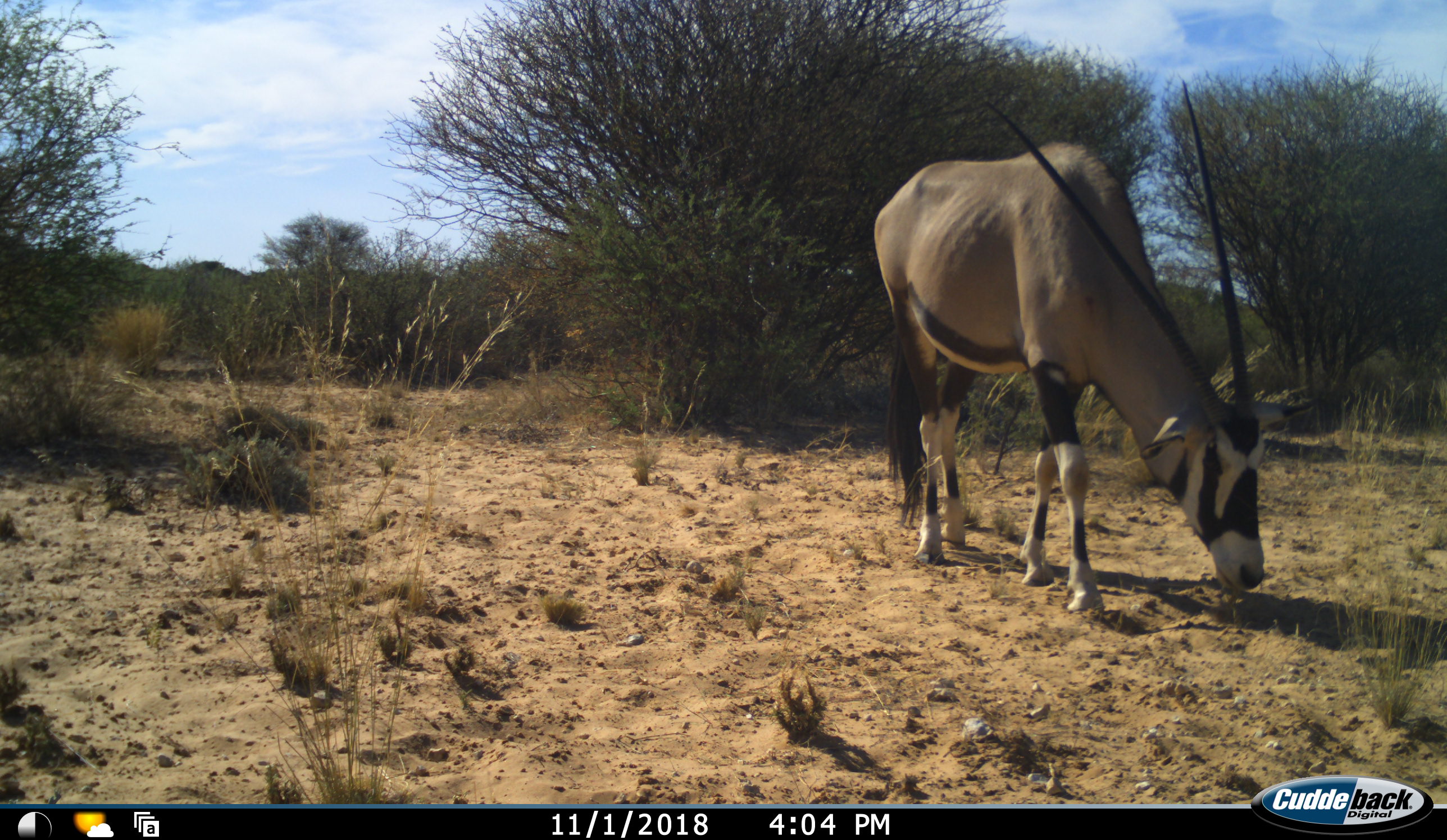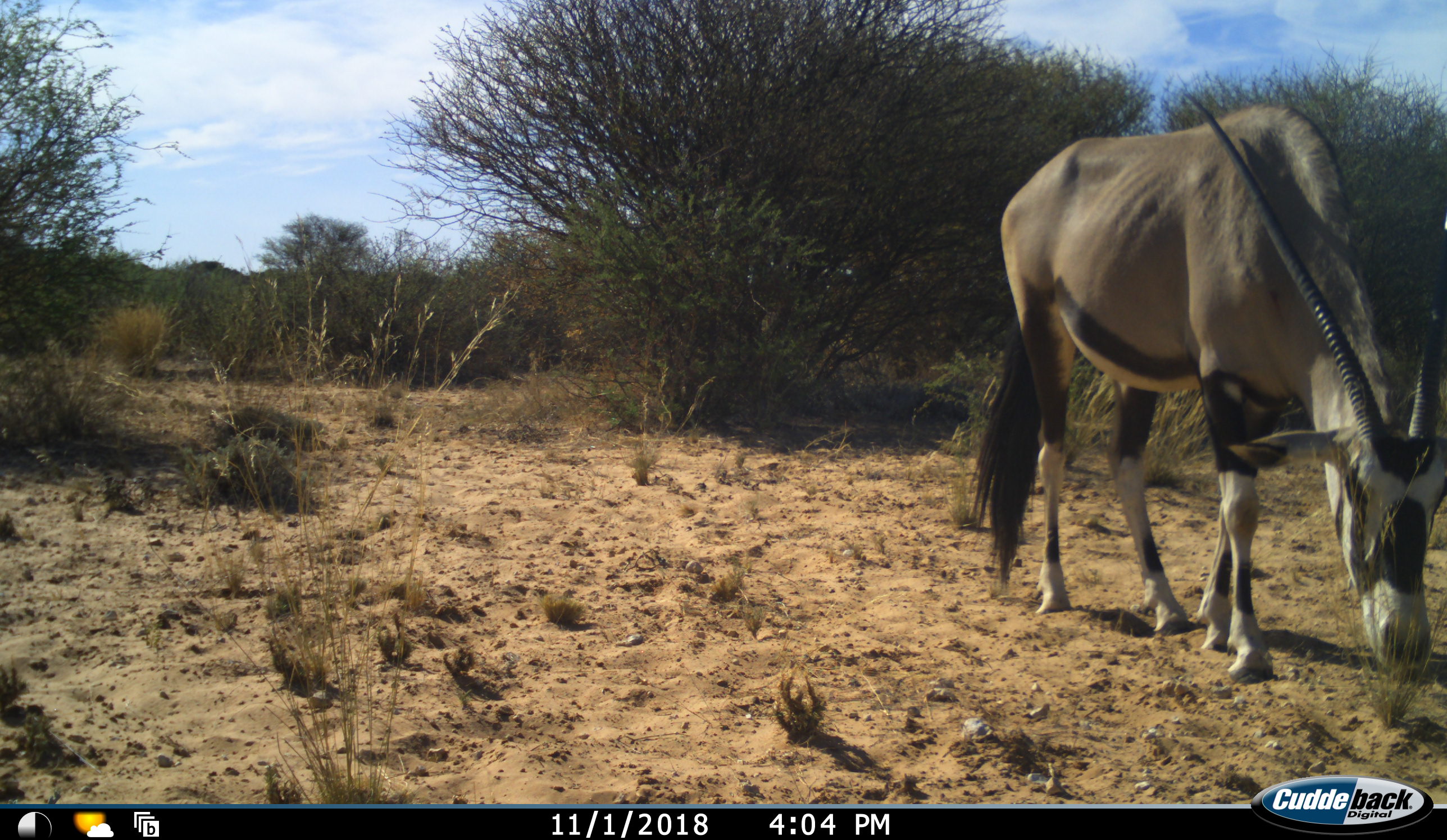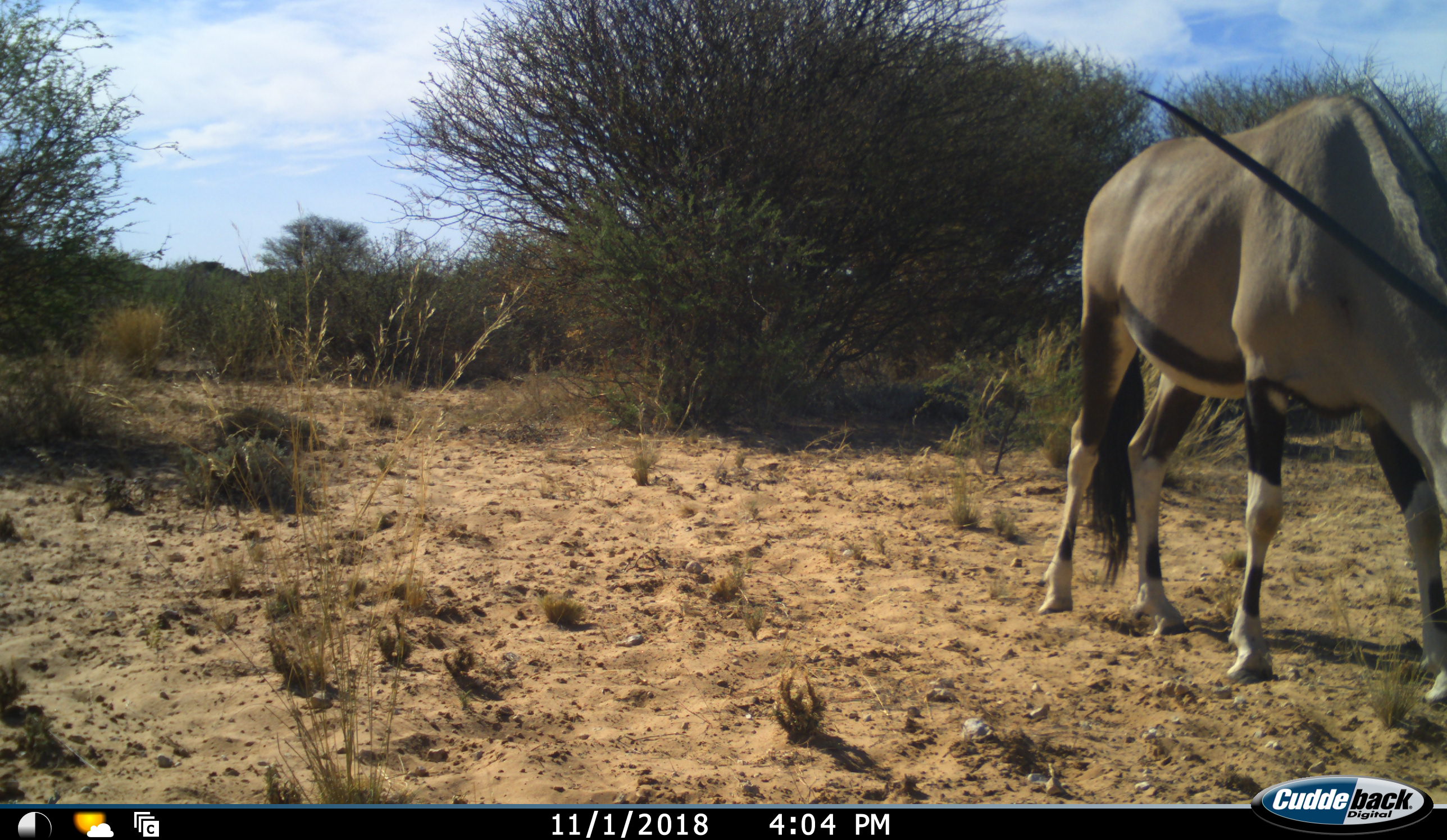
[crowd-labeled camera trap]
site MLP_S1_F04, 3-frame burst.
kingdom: Animalia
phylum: Chordata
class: Mammalia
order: Artiodactyla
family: Bovidae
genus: Oryx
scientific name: Oryx gazella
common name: gemsbok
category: oryx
Oryx (gemsbok) (Oryx gazella), count 1. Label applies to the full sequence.